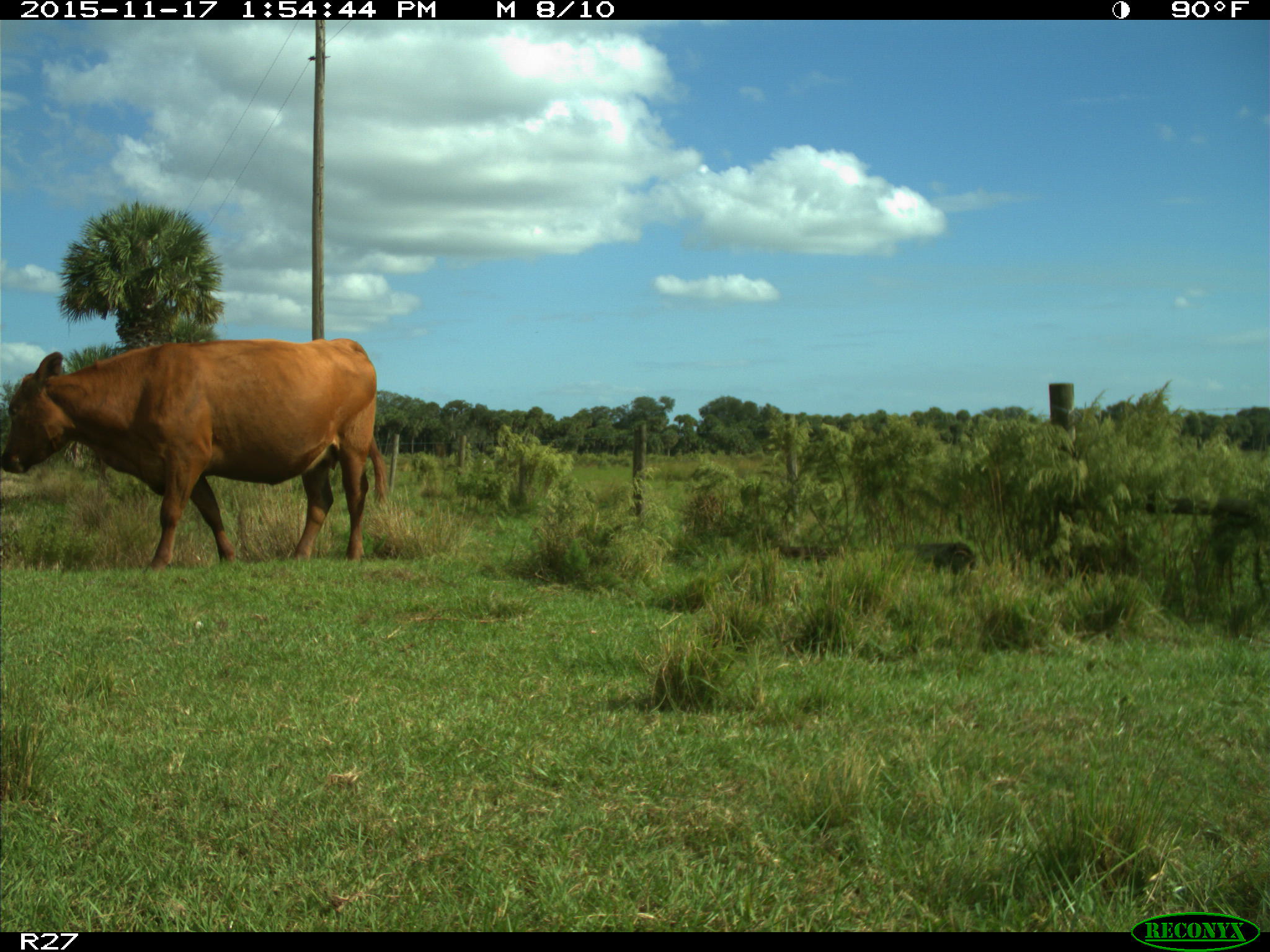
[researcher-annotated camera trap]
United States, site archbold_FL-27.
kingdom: Animalia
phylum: Chordata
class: Mammalia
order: Artiodactyla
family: Bovidae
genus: Bos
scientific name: Bos taurus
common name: domestic cow